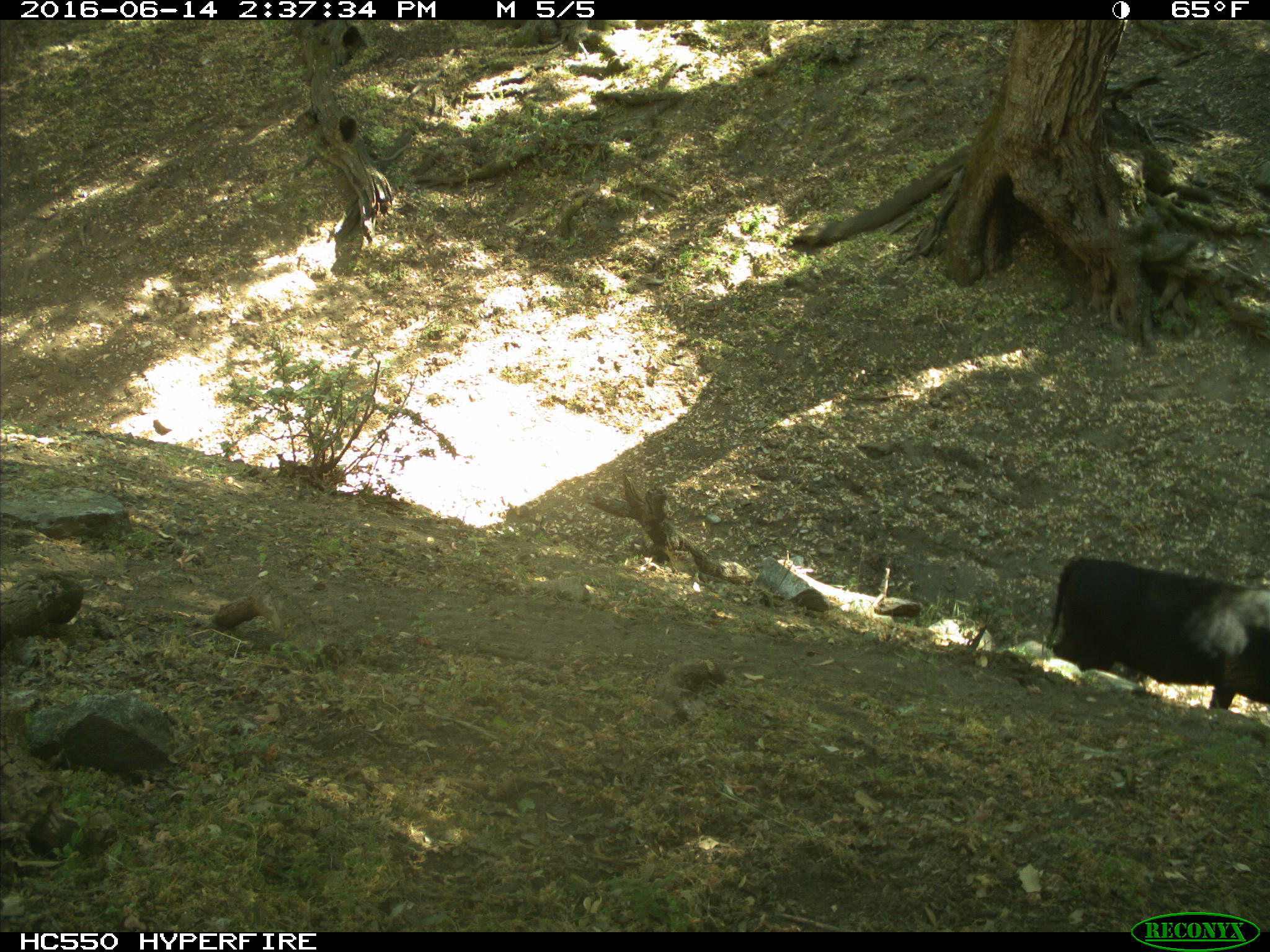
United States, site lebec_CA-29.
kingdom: Animalia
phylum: Chordata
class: Mammalia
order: Artiodactyla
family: Bovidae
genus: Bos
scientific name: Bos taurus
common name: domestic cow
Bos taurus (domestic cow).